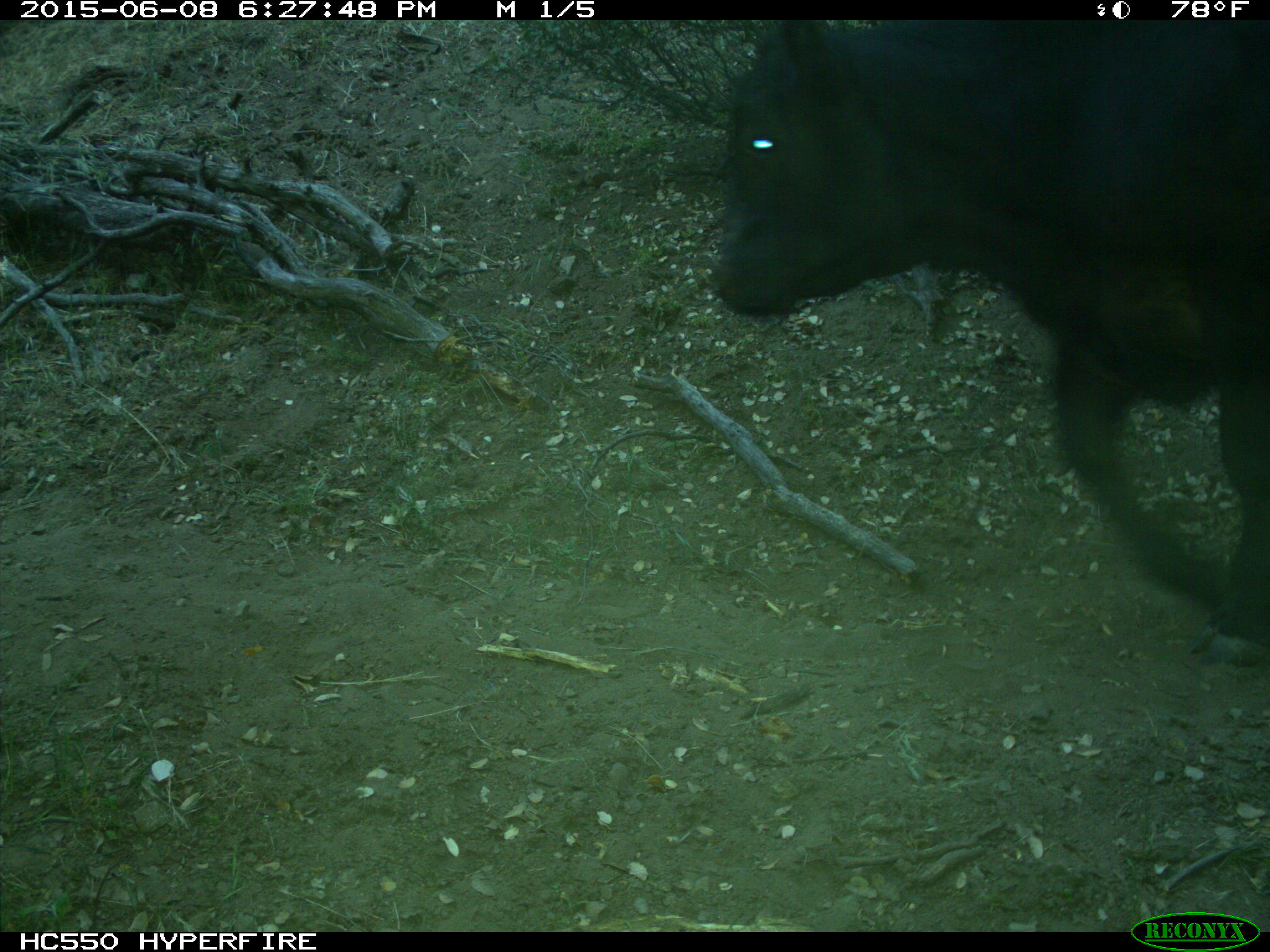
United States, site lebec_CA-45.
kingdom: Animalia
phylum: Chordata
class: Mammalia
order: Artiodactyla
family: Bovidae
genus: Bos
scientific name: Bos taurus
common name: domestic cow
Bos taurus (domestic cow).